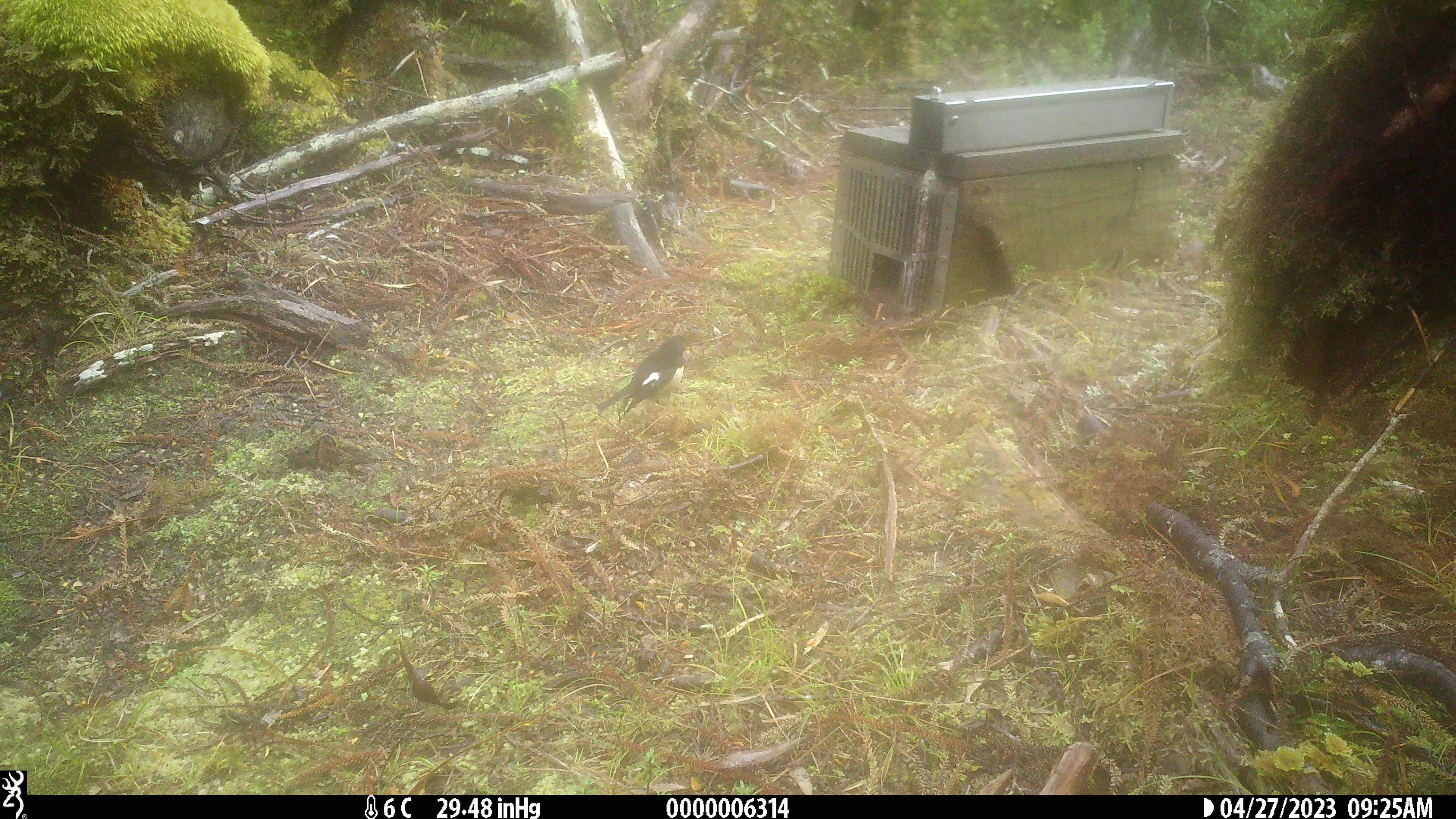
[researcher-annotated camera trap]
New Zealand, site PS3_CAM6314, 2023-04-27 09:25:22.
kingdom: Animalia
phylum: Chordata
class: Aves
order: Passeriformes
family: Petroicidae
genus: Petroica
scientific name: Petroica macrocephala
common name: tomtit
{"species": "tomtit (Petroica macrocephala)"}